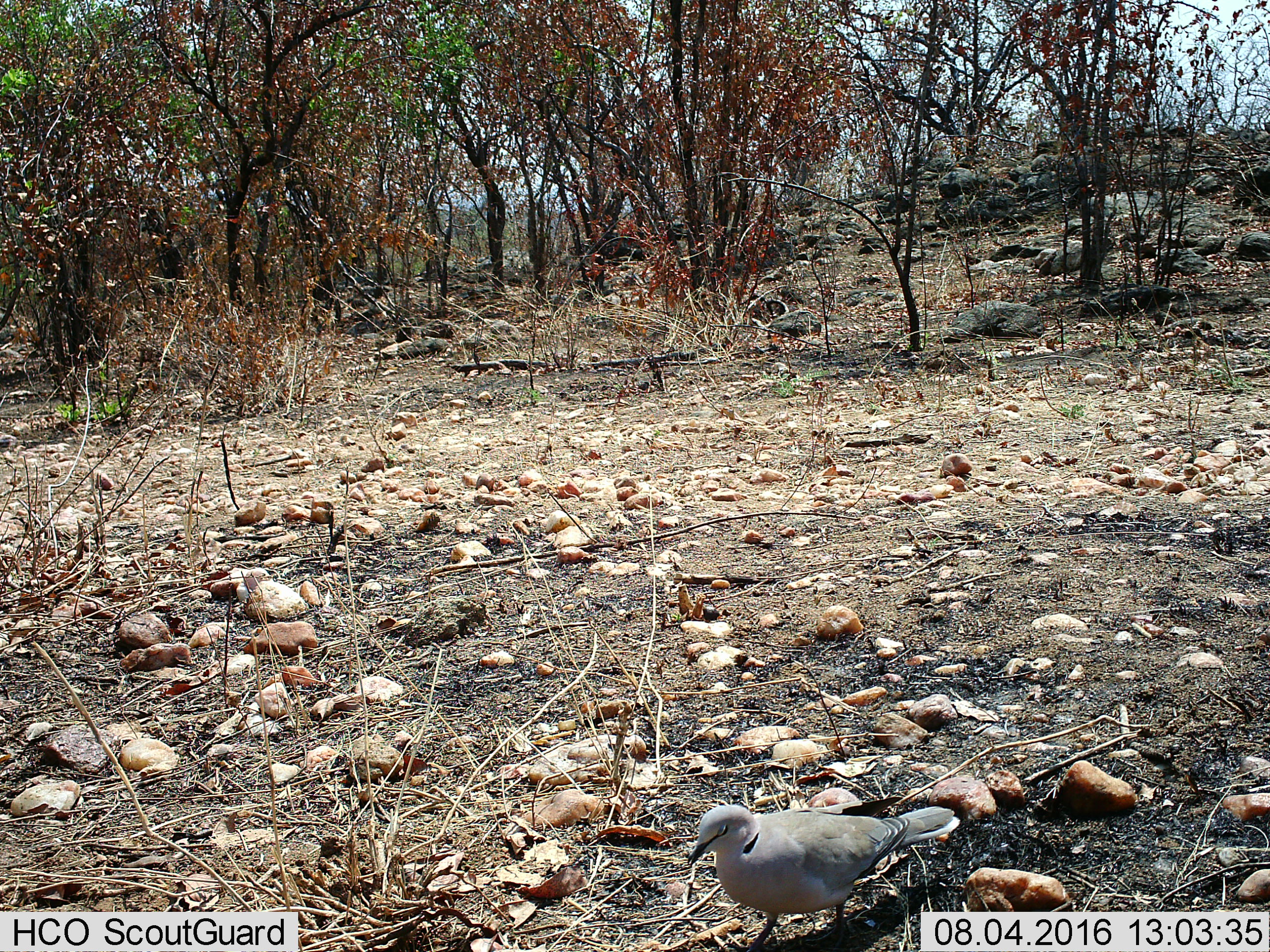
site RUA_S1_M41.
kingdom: Animalia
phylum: Chordata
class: Aves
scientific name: Aves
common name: bird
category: birdother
Birdother (bird) (Aves), count 1. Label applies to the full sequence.